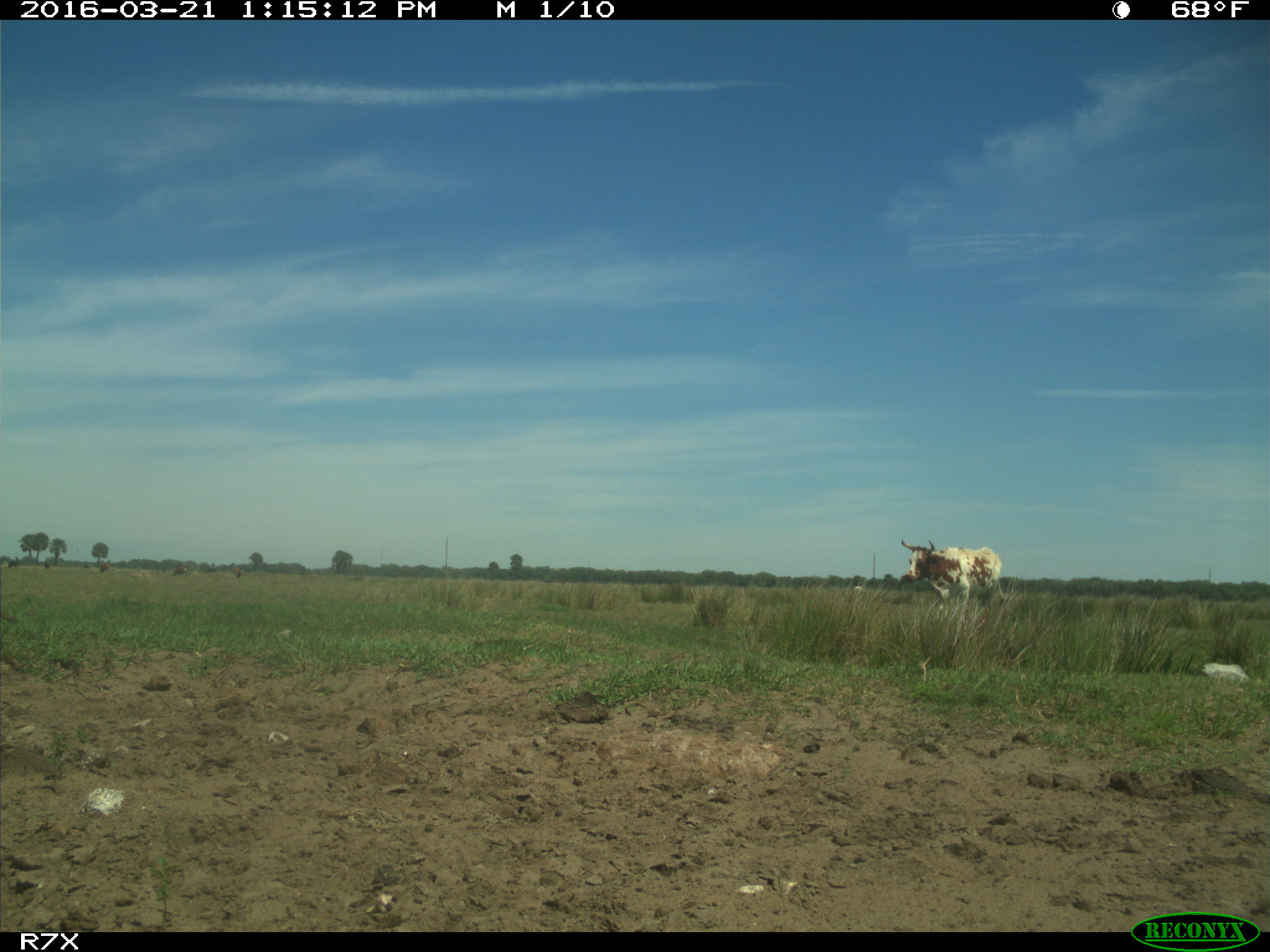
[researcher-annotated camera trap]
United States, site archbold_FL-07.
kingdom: Animalia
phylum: Chordata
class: Mammalia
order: Artiodactyla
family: Bovidae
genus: Bos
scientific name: Bos taurus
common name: domestic cow